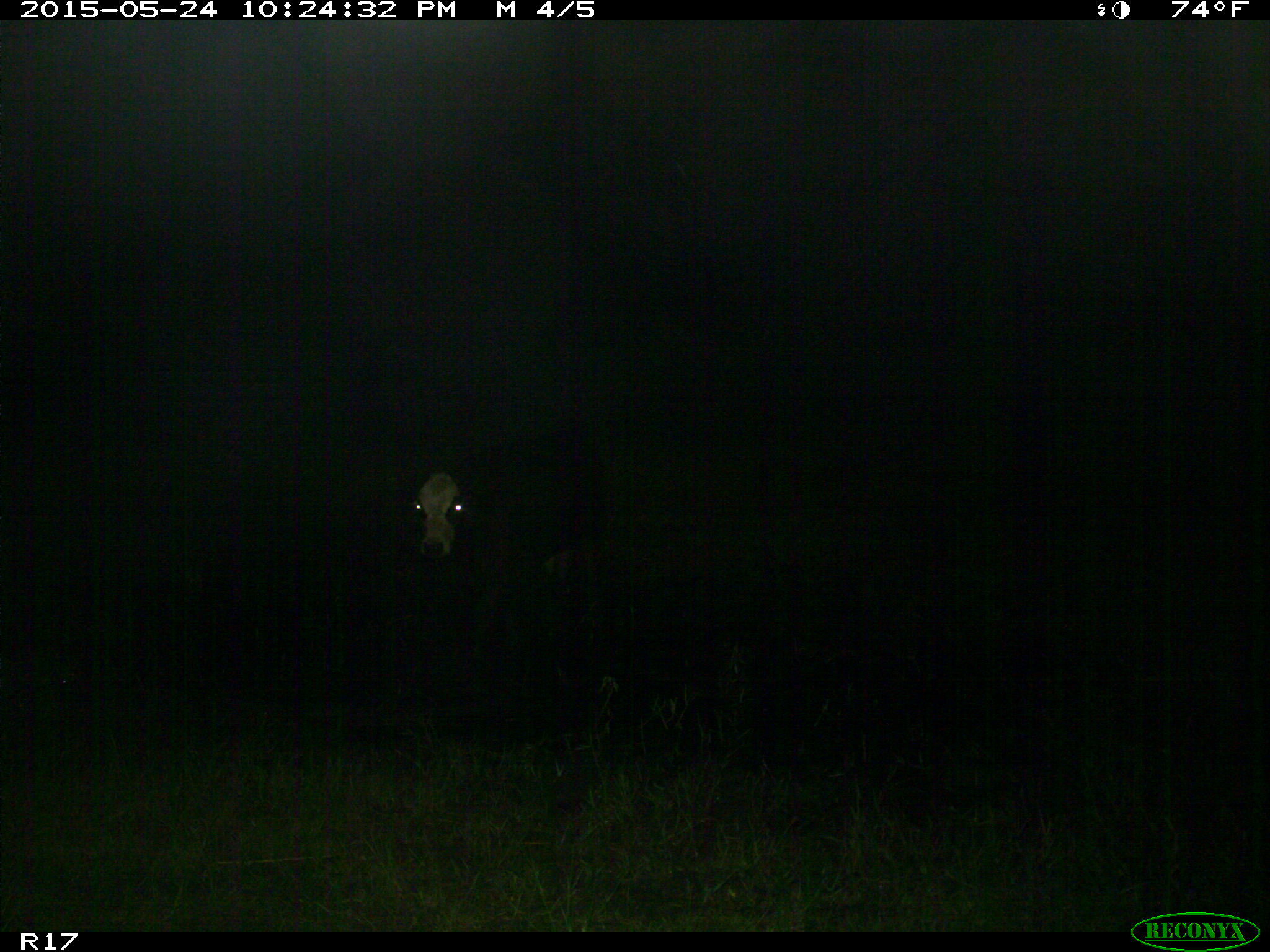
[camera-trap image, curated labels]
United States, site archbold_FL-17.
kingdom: Animalia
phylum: Chordata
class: Mammalia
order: Artiodactyla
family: Bovidae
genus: Bos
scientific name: Bos taurus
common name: domestic cow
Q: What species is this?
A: Bos taurus (domestic cow).